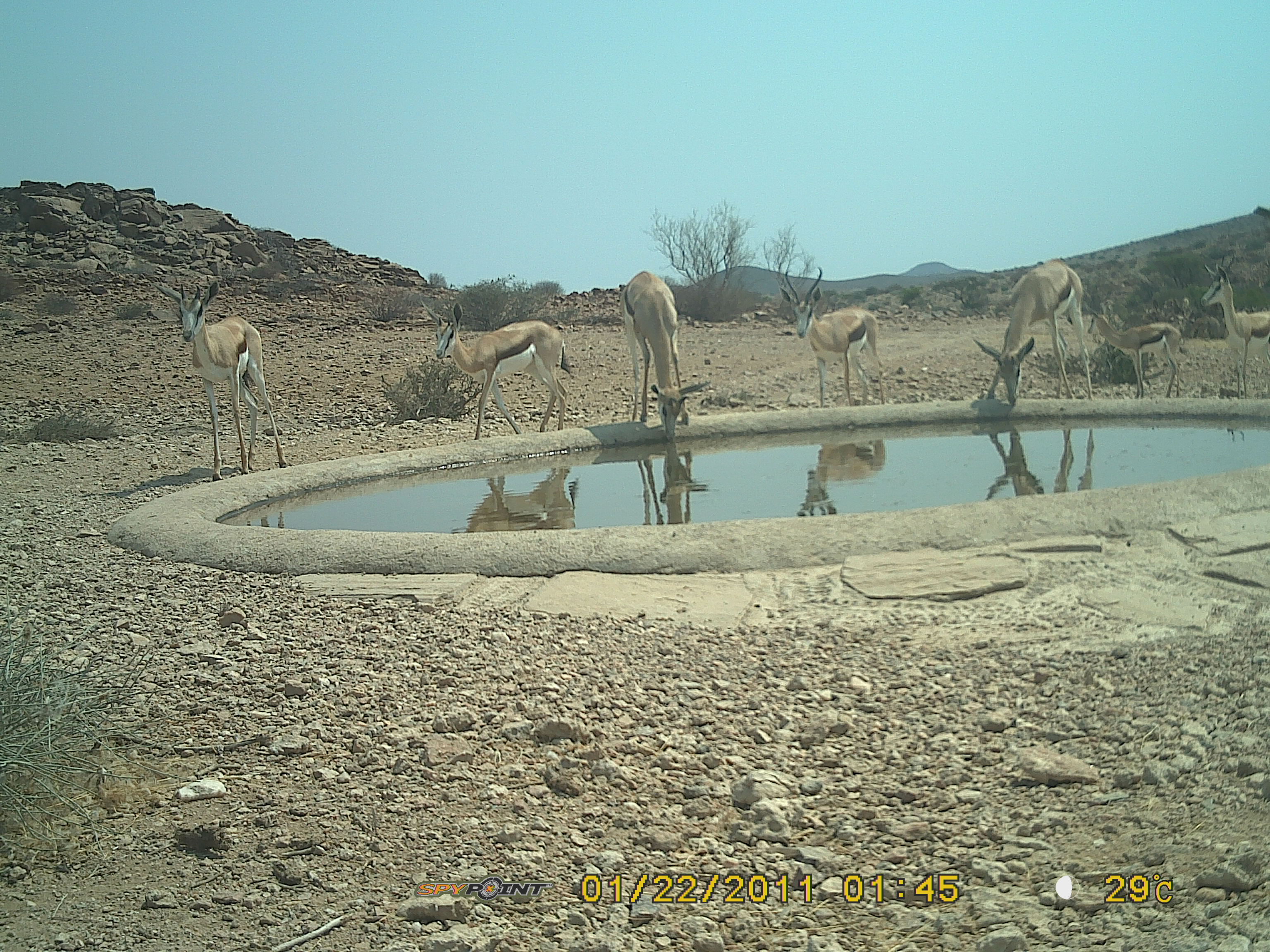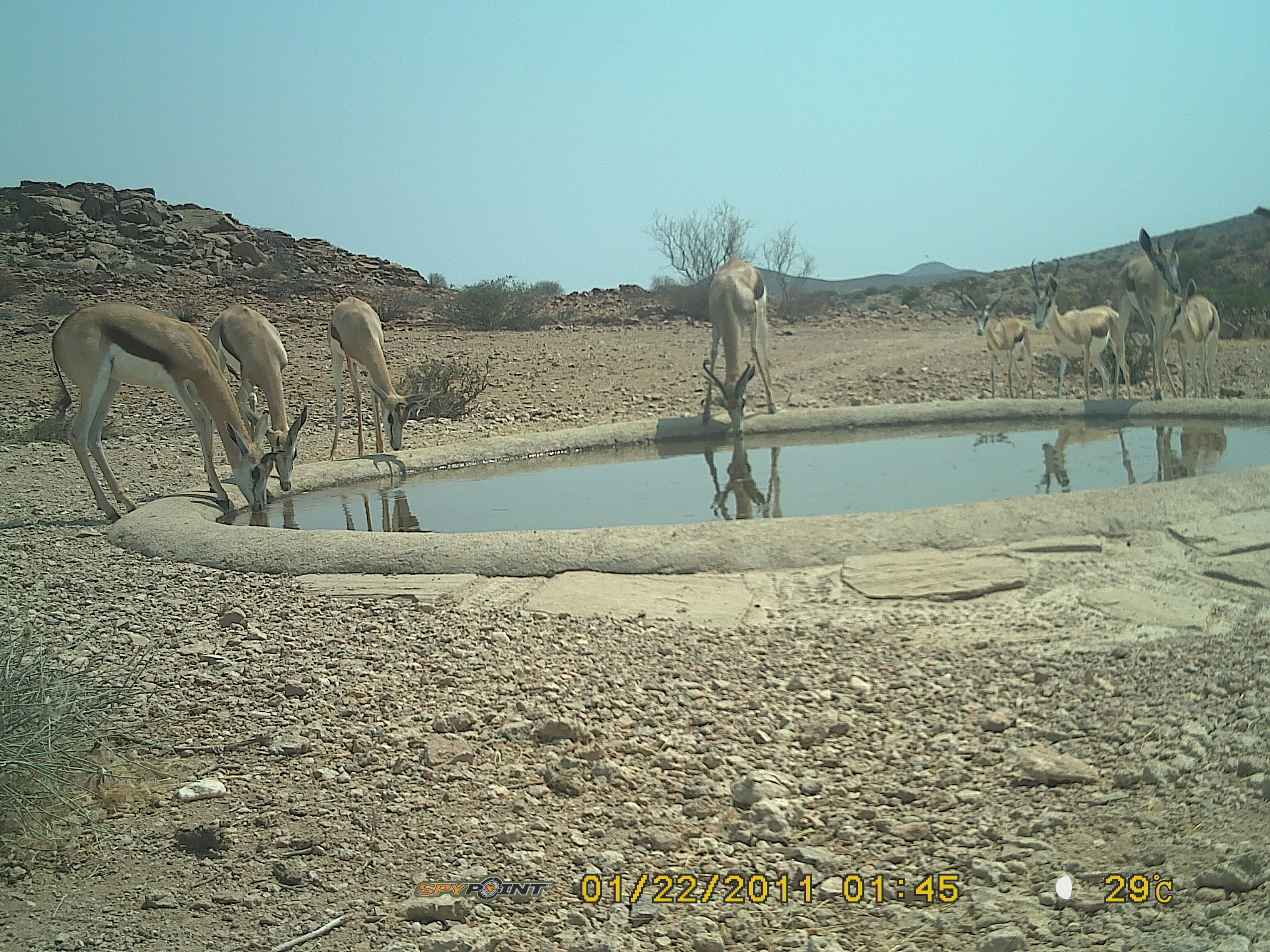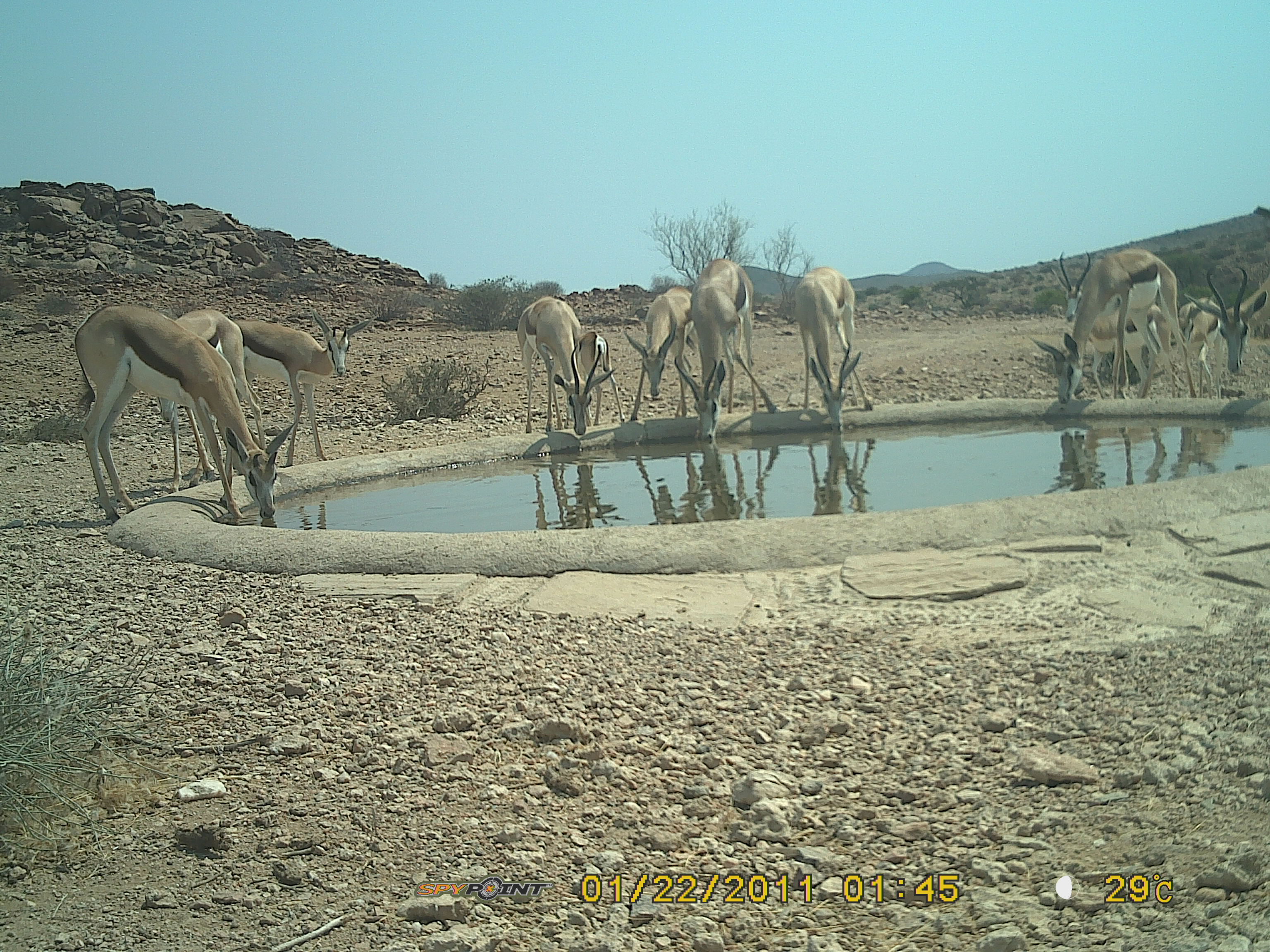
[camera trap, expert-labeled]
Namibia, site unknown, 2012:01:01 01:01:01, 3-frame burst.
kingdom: Animalia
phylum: Chordata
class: Mammalia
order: Artiodactyla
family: Bovidae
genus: Antidorcas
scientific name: Antidorcas marsupialis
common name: springbok